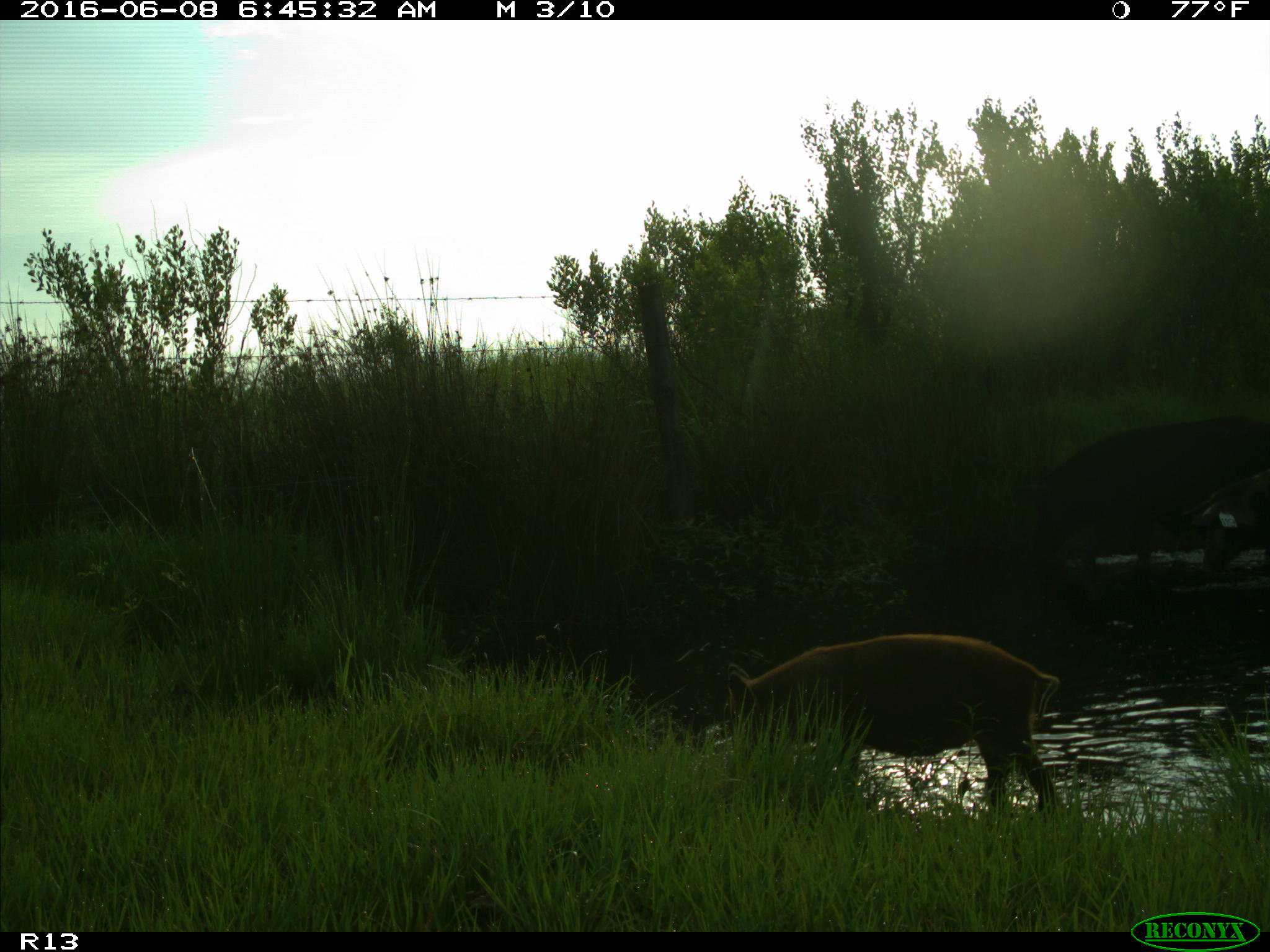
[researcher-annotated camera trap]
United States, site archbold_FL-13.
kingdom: Animalia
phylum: Chordata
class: Mammalia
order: Artiodactyla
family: Suidae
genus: Sus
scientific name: Sus scrofa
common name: wild boar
Sus scrofa (wild boar).